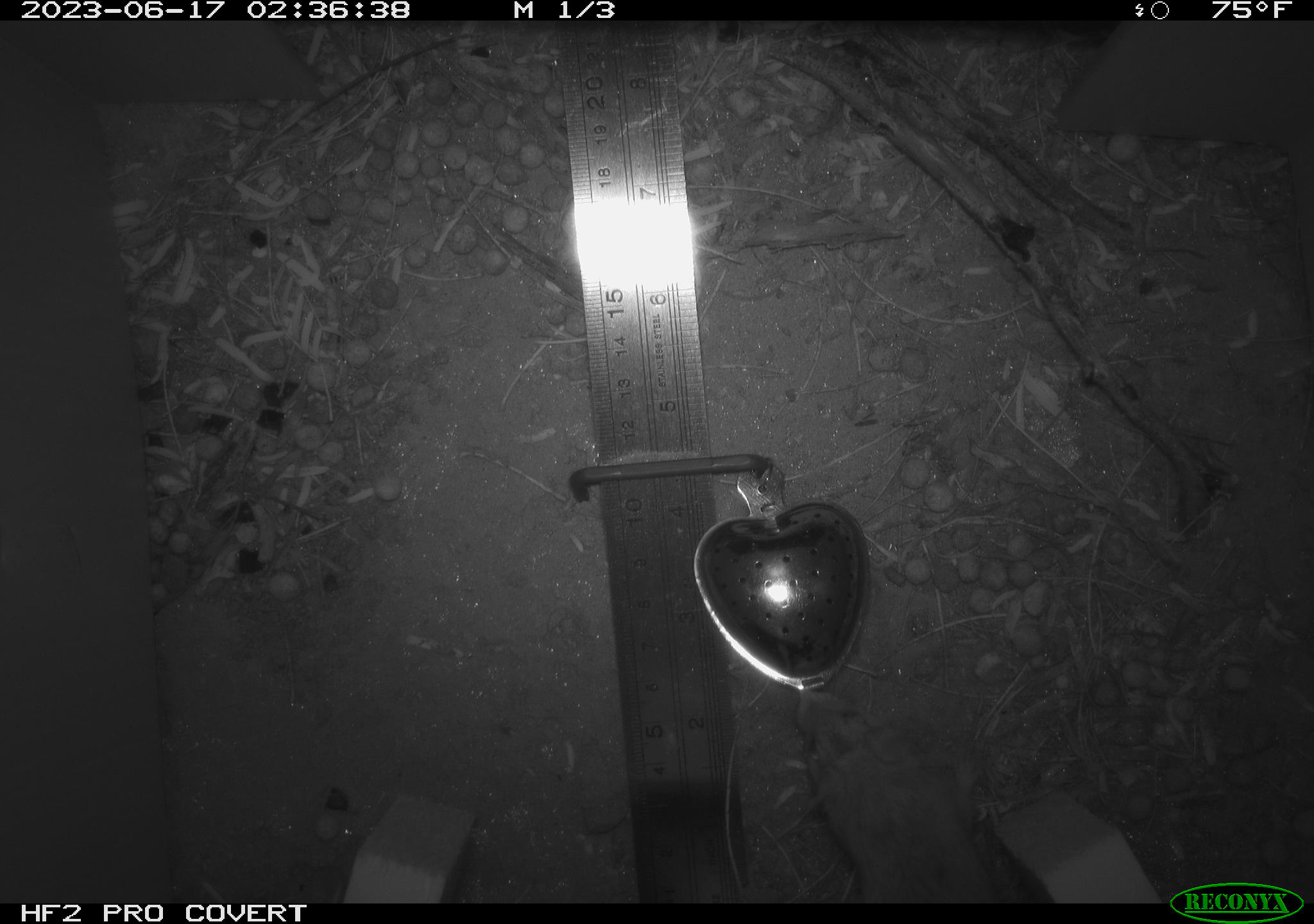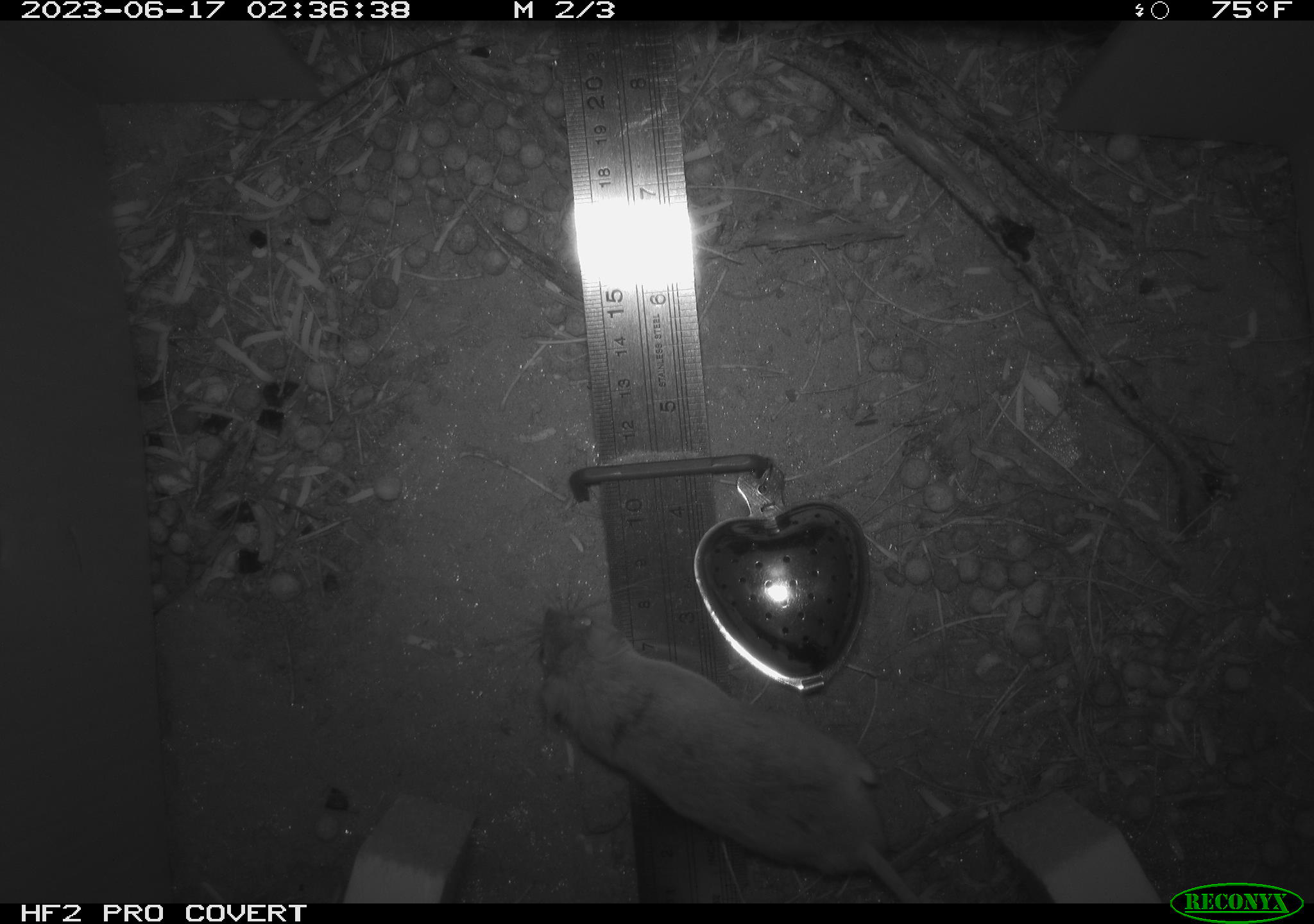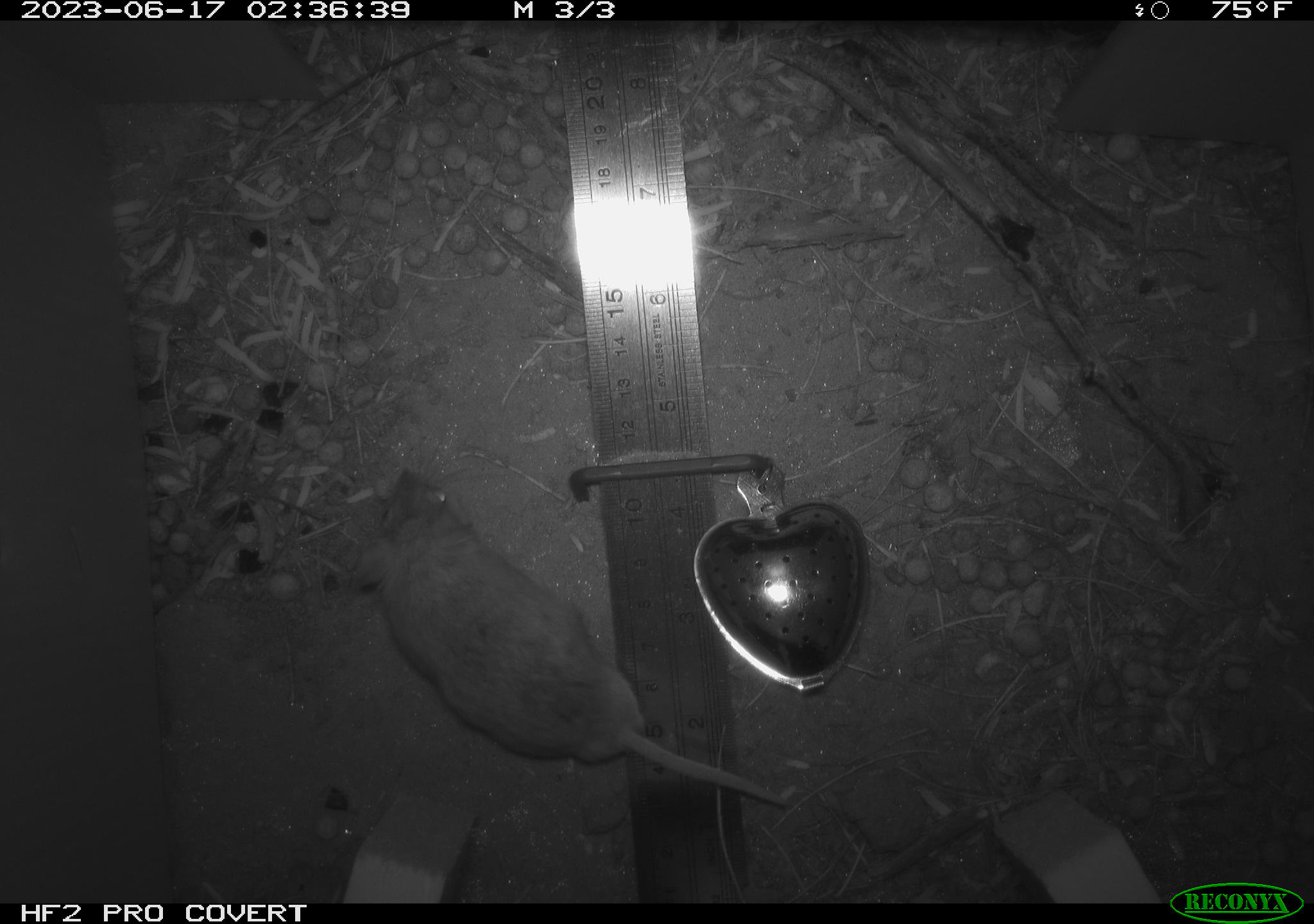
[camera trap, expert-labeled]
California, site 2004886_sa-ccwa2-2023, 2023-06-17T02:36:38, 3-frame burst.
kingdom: Animalia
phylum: Chordata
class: Mammalia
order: Rodentia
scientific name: Rodentia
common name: rodent